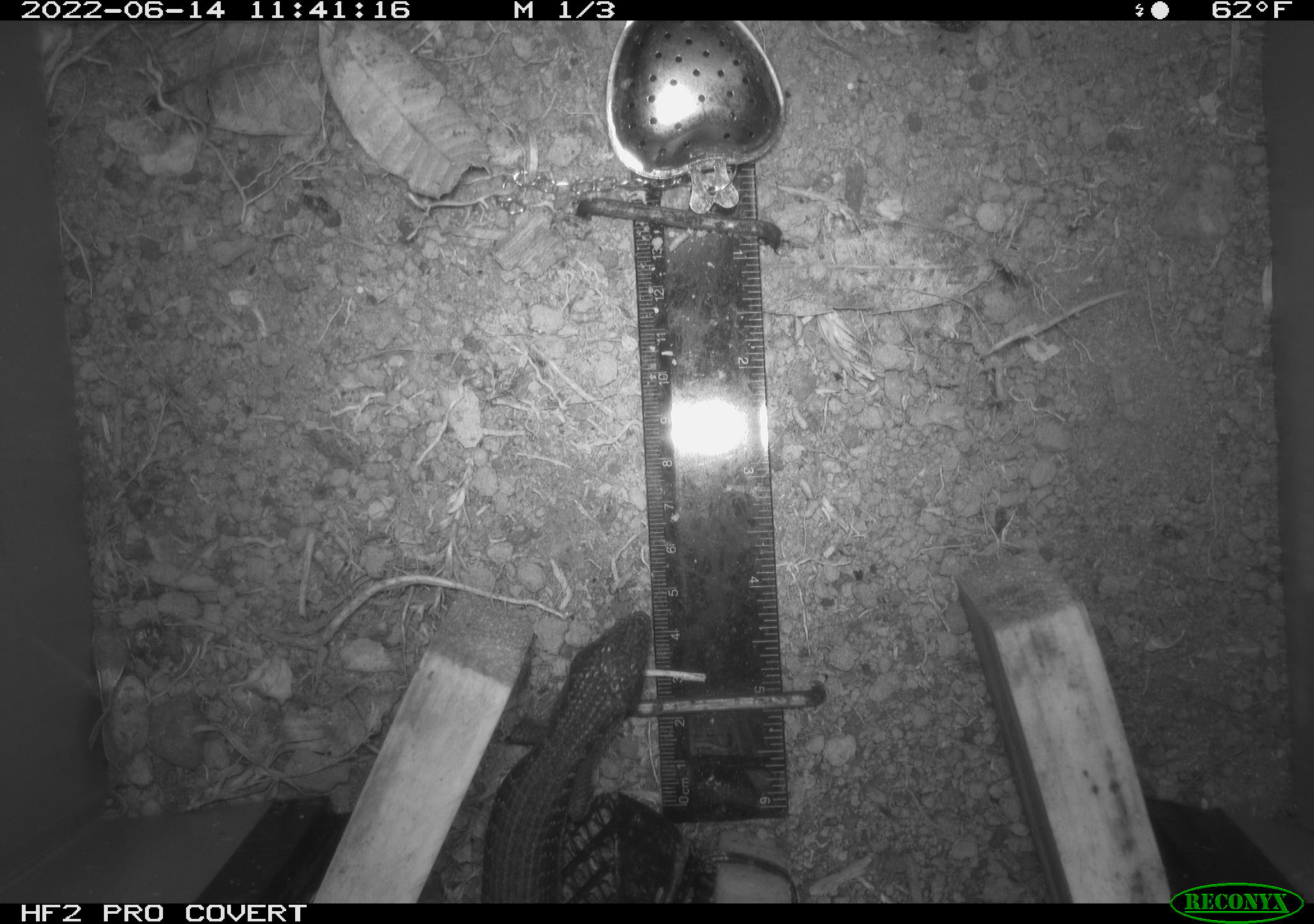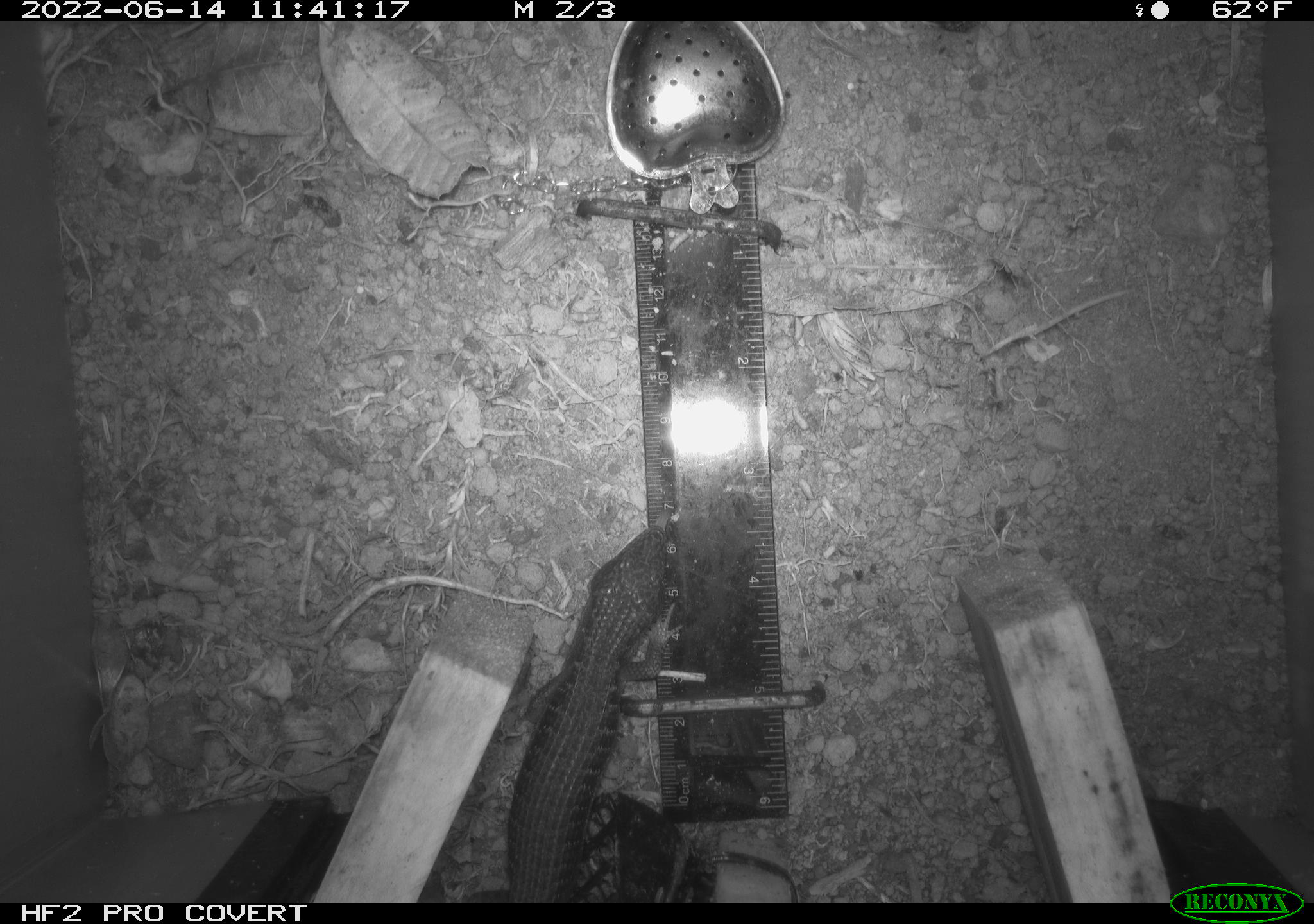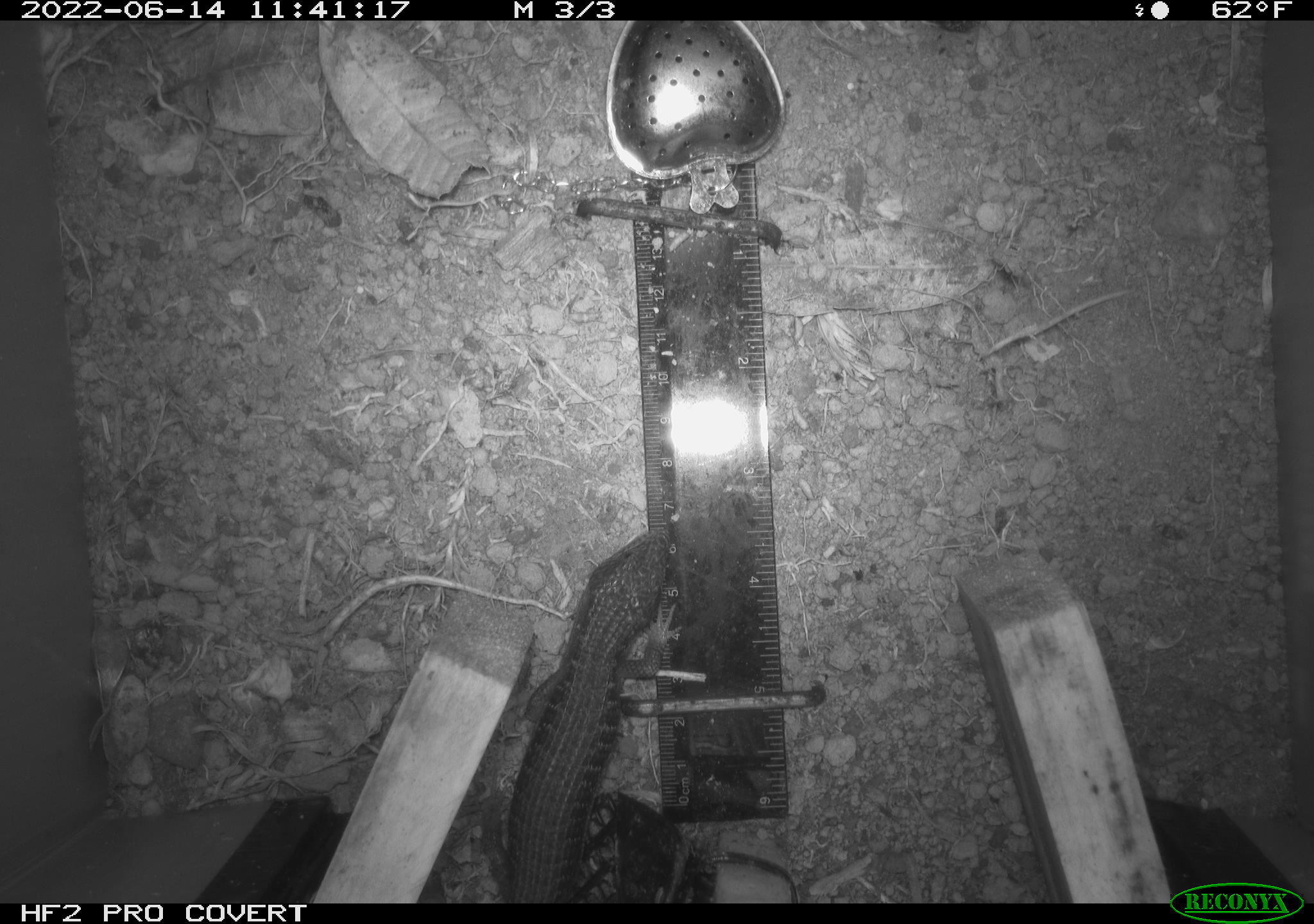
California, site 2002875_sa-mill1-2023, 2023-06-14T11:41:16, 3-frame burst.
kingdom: Animalia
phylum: Chordata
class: Reptilia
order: Squamata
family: Anguidae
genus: Elgaria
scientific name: Elgaria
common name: alligator lizards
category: elgaria species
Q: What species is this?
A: Elgaria species (alligator lizards) (Elgaria).